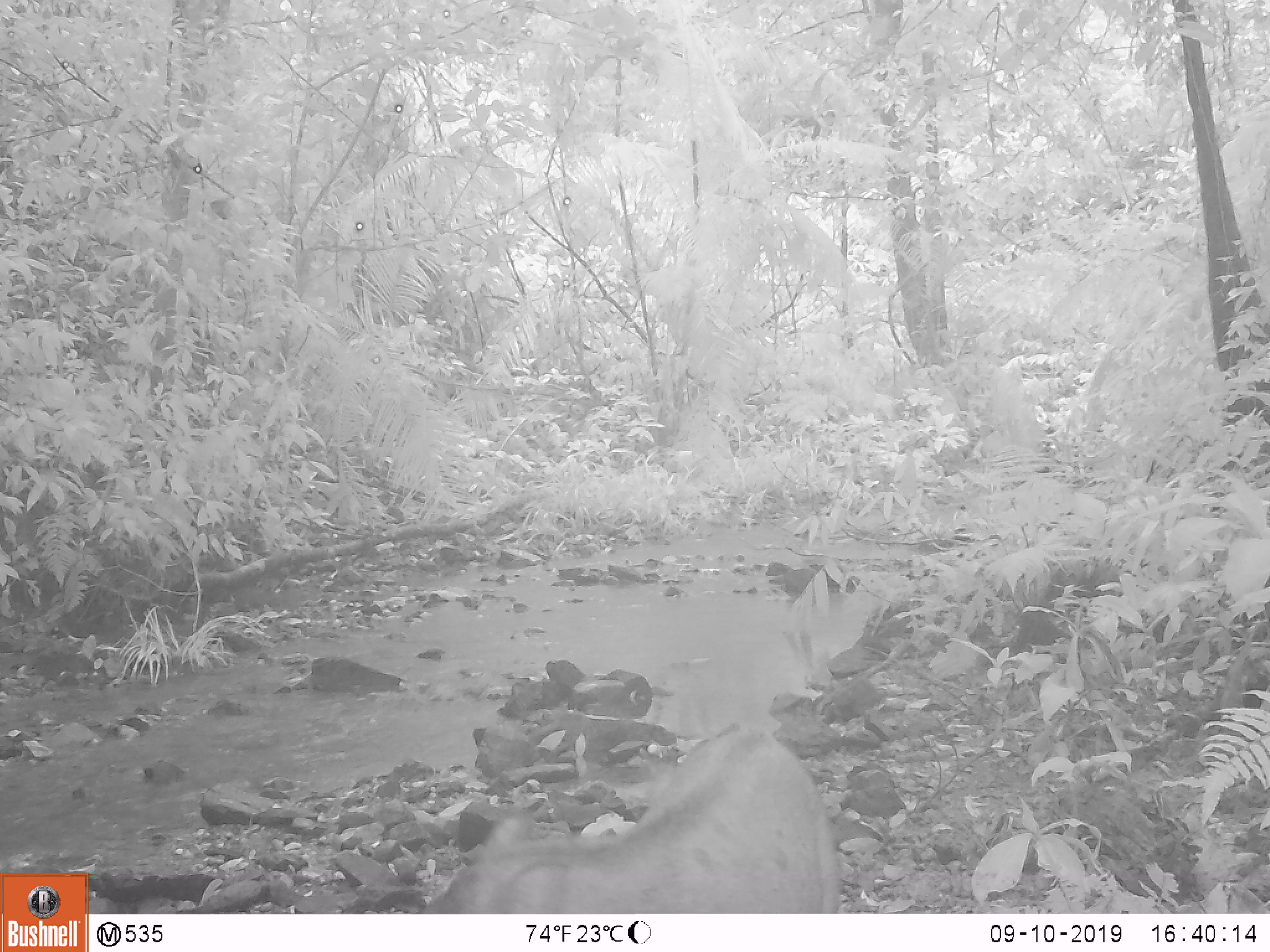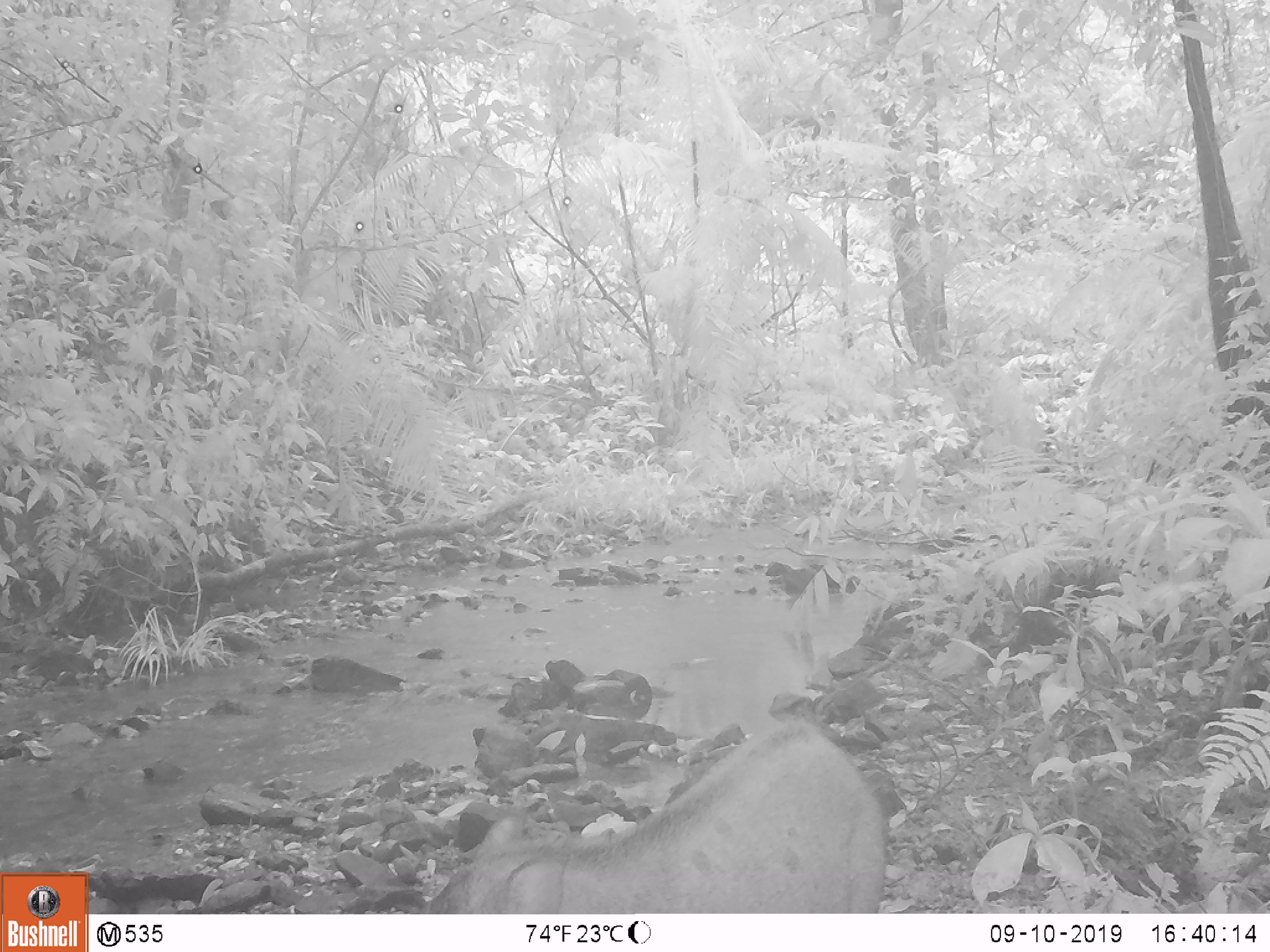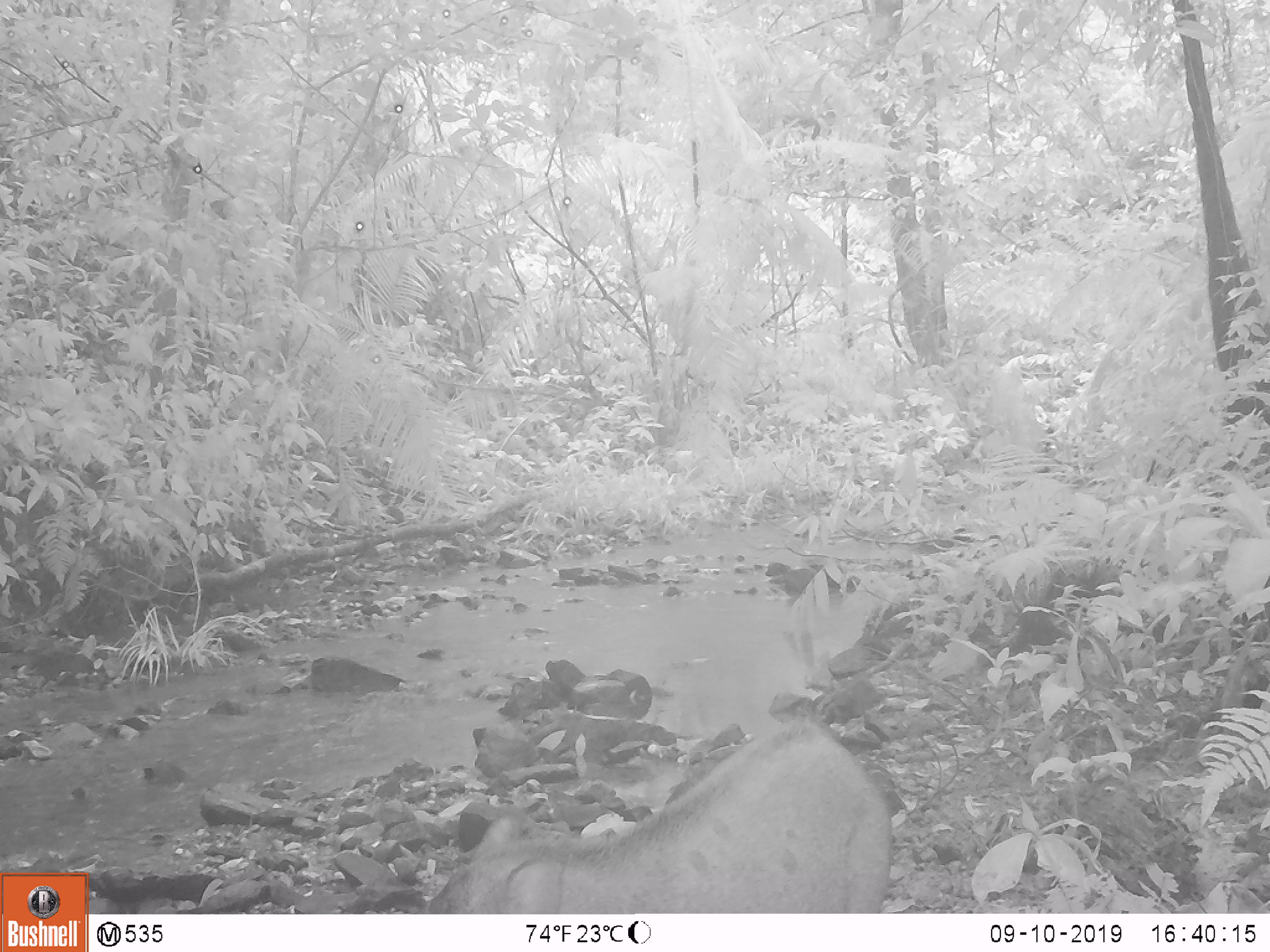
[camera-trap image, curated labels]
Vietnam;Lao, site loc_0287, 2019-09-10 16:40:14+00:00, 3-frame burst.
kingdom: Animalia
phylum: Chordata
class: Mammalia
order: Artiodactyla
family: Suidae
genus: Sus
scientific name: Sus scrofa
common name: eurasian wild pig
Eurasian wild pig (Sus scrofa). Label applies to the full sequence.